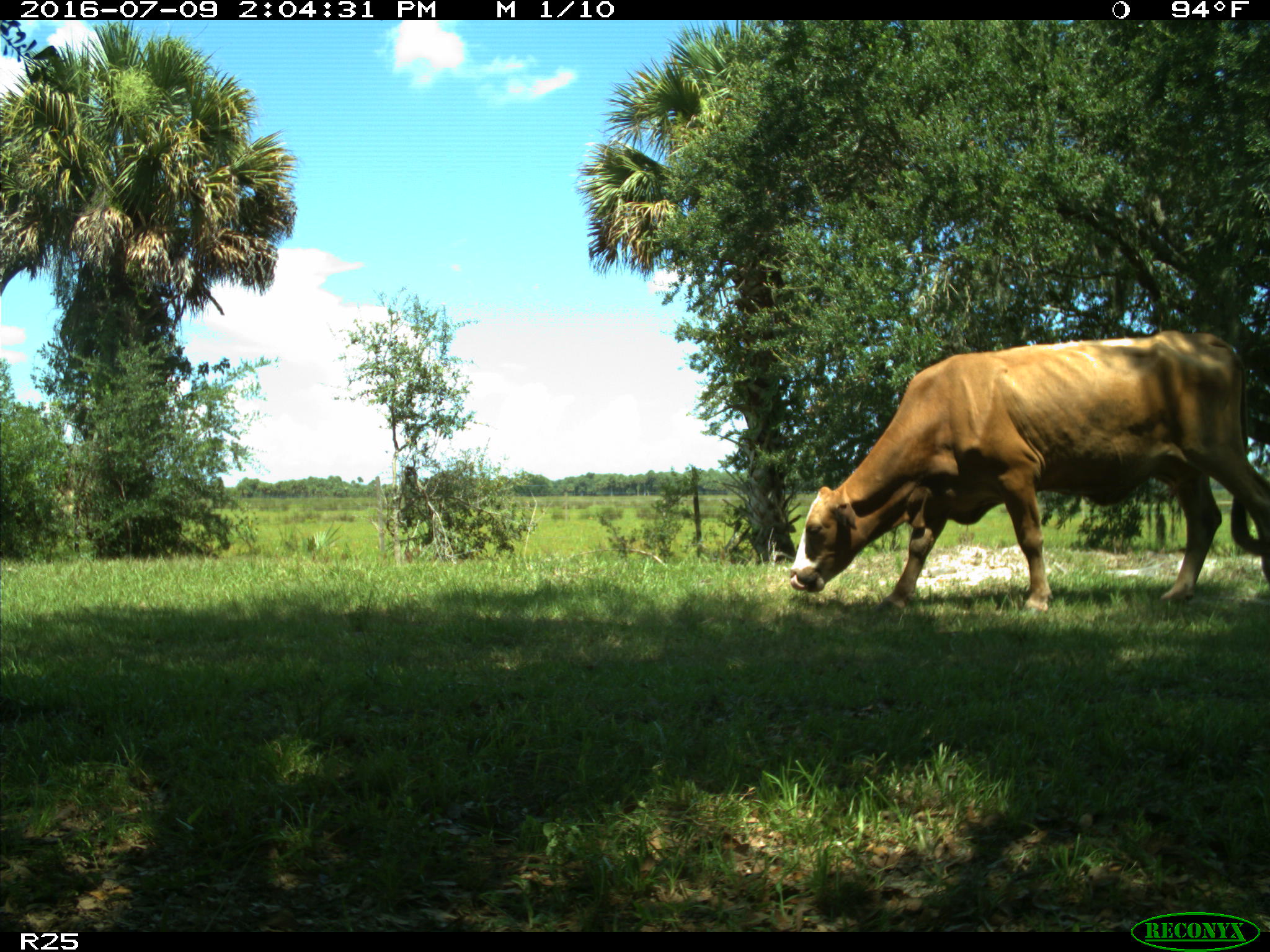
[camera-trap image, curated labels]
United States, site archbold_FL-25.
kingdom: Animalia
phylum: Chordata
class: Mammalia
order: Artiodactyla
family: Bovidae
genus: Bos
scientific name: Bos taurus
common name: domestic cow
Bos taurus (domestic cow).